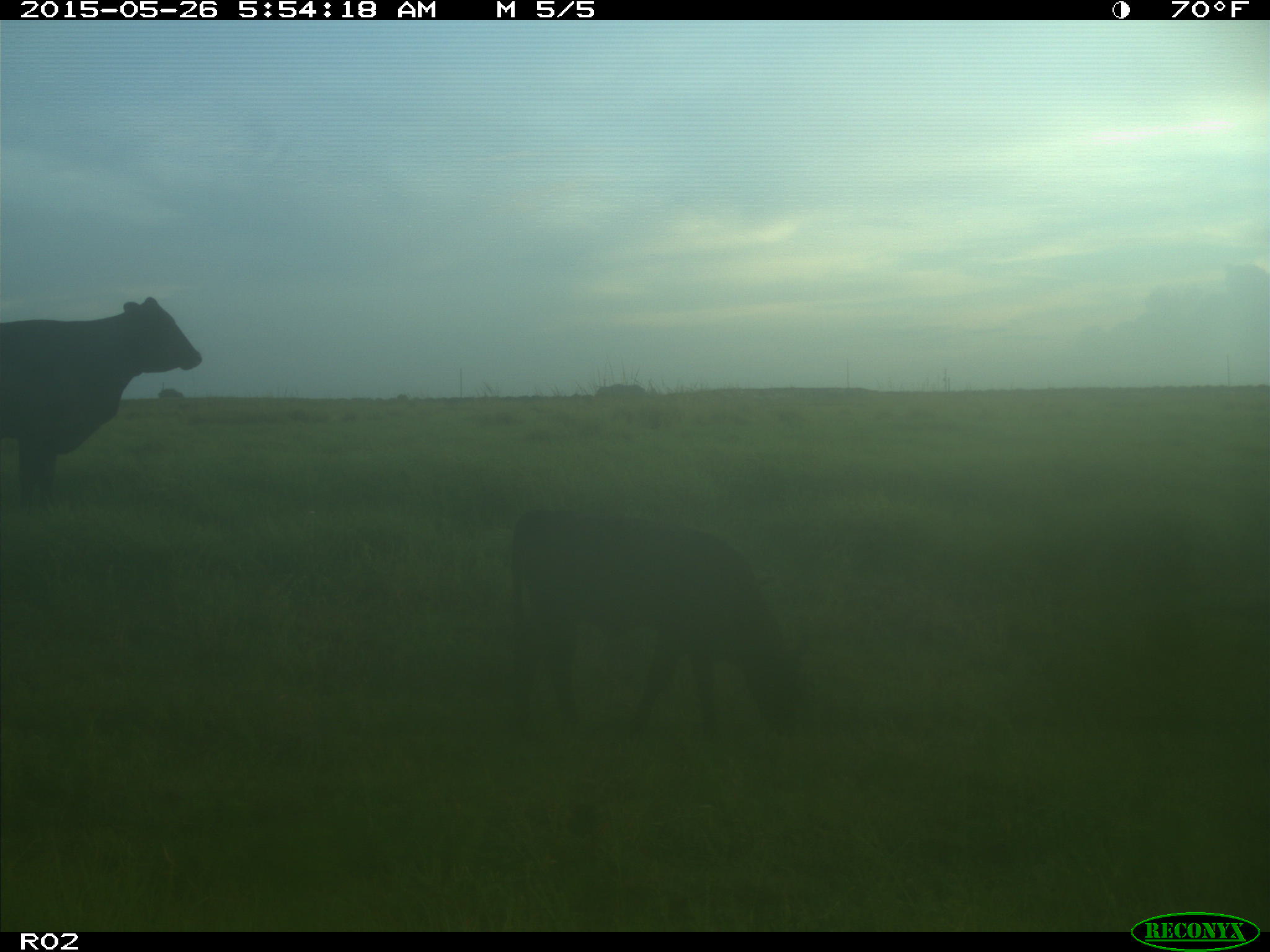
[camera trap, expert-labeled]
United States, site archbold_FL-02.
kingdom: Animalia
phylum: Chordata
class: Mammalia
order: Artiodactyla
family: Bovidae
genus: Bos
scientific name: Bos taurus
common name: domestic cow